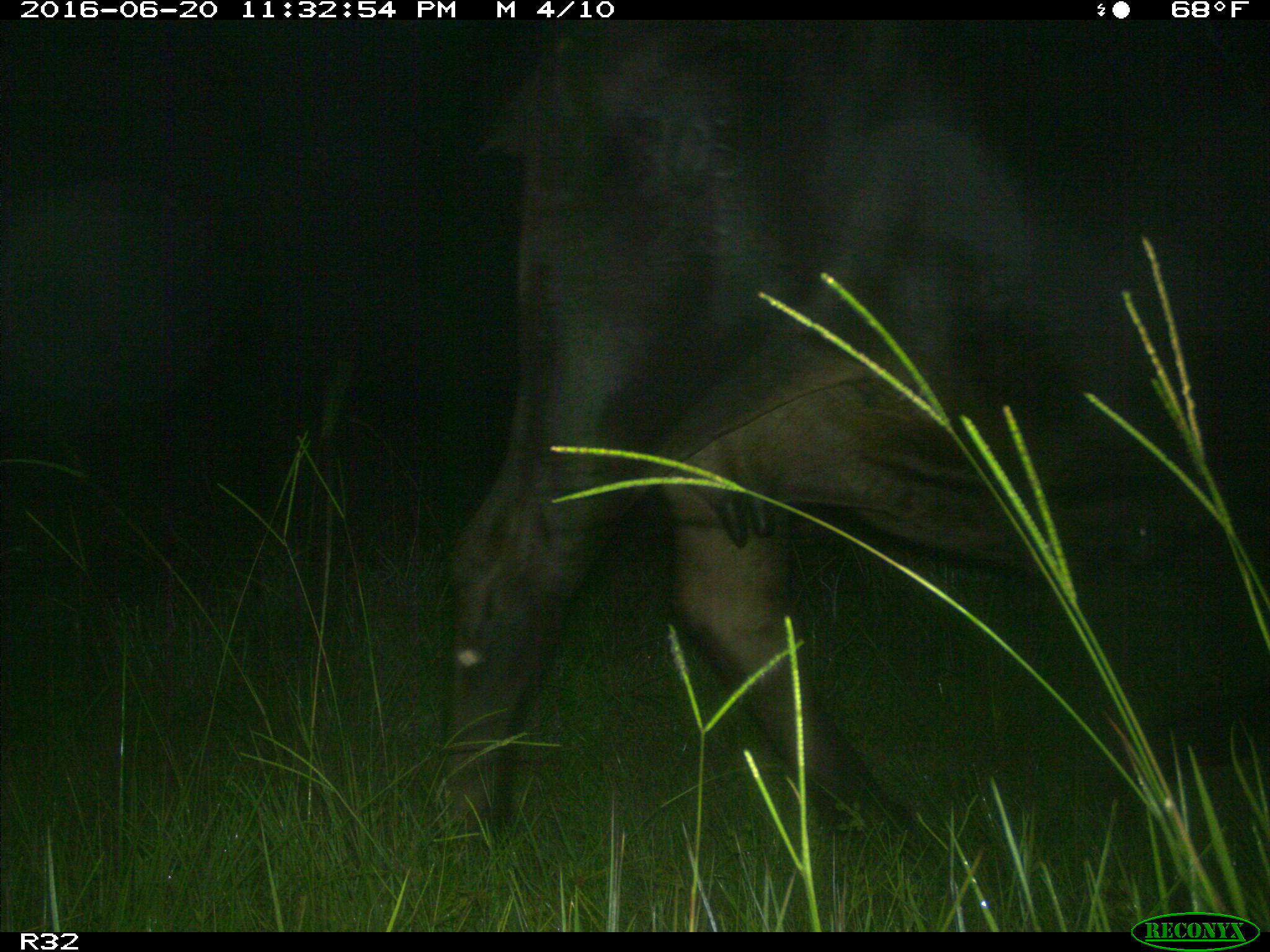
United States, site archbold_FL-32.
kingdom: Animalia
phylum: Chordata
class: Mammalia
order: Artiodactyla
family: Bovidae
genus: Bos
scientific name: Bos taurus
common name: domestic cow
Bos taurus (domestic cow).